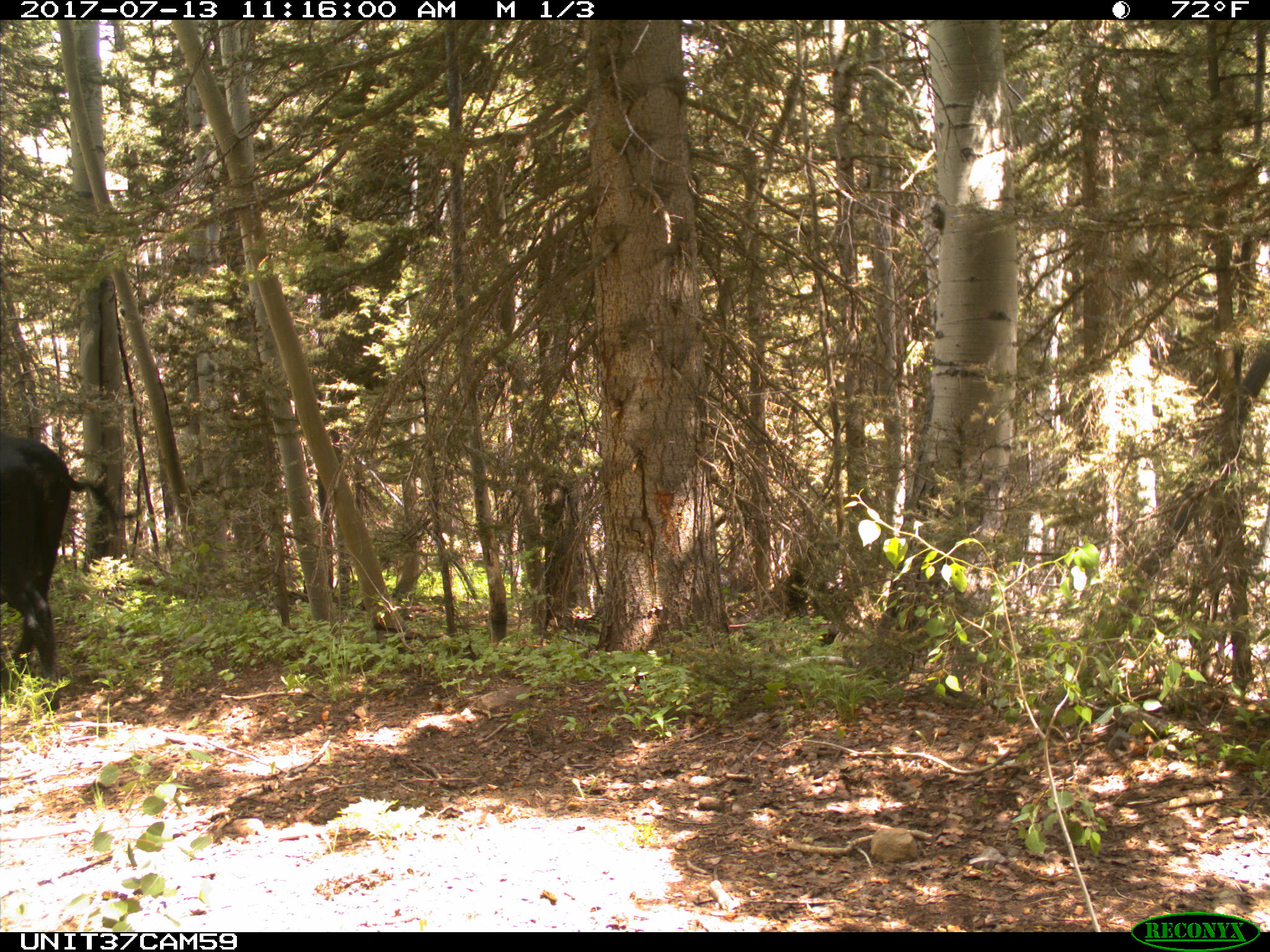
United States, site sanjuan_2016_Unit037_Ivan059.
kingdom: Animalia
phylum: Chordata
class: Mammalia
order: Artiodactyla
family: Bovidae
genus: Bos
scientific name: Bos taurus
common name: domestic cow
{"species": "Bos taurus (domestic cow)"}